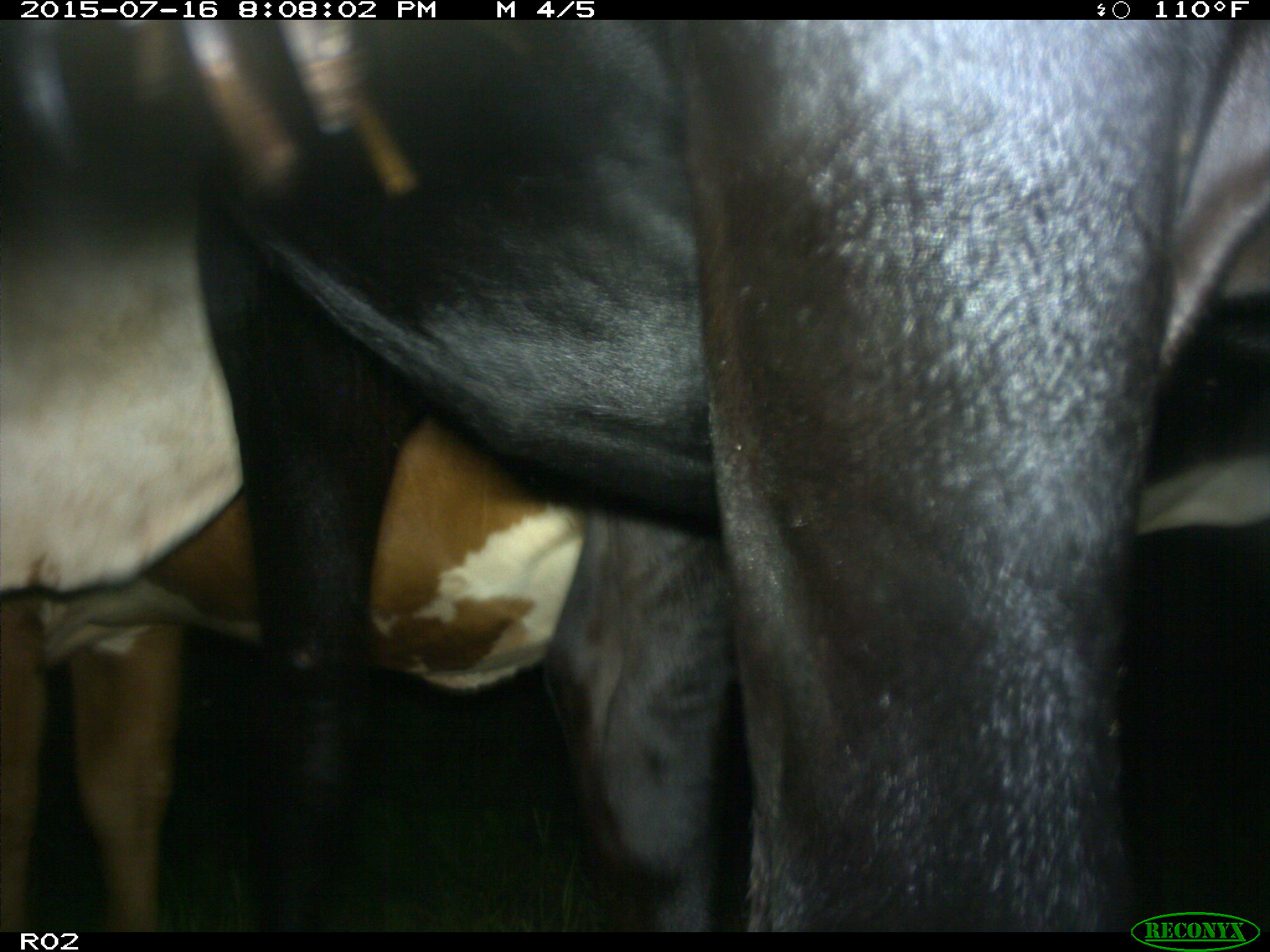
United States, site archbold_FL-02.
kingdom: Animalia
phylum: Chordata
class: Mammalia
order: Artiodactyla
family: Bovidae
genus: Bos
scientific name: Bos taurus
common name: domestic cow